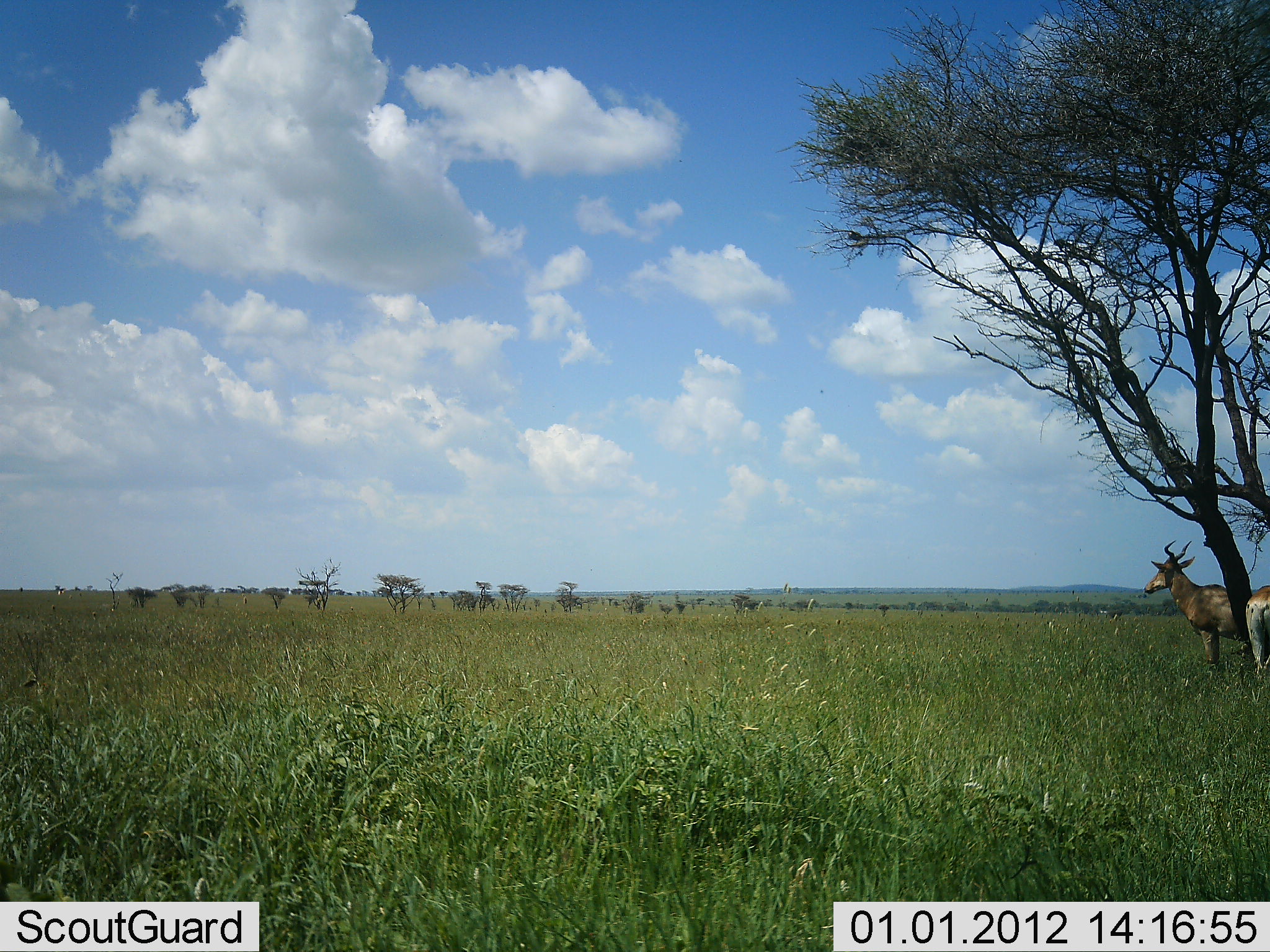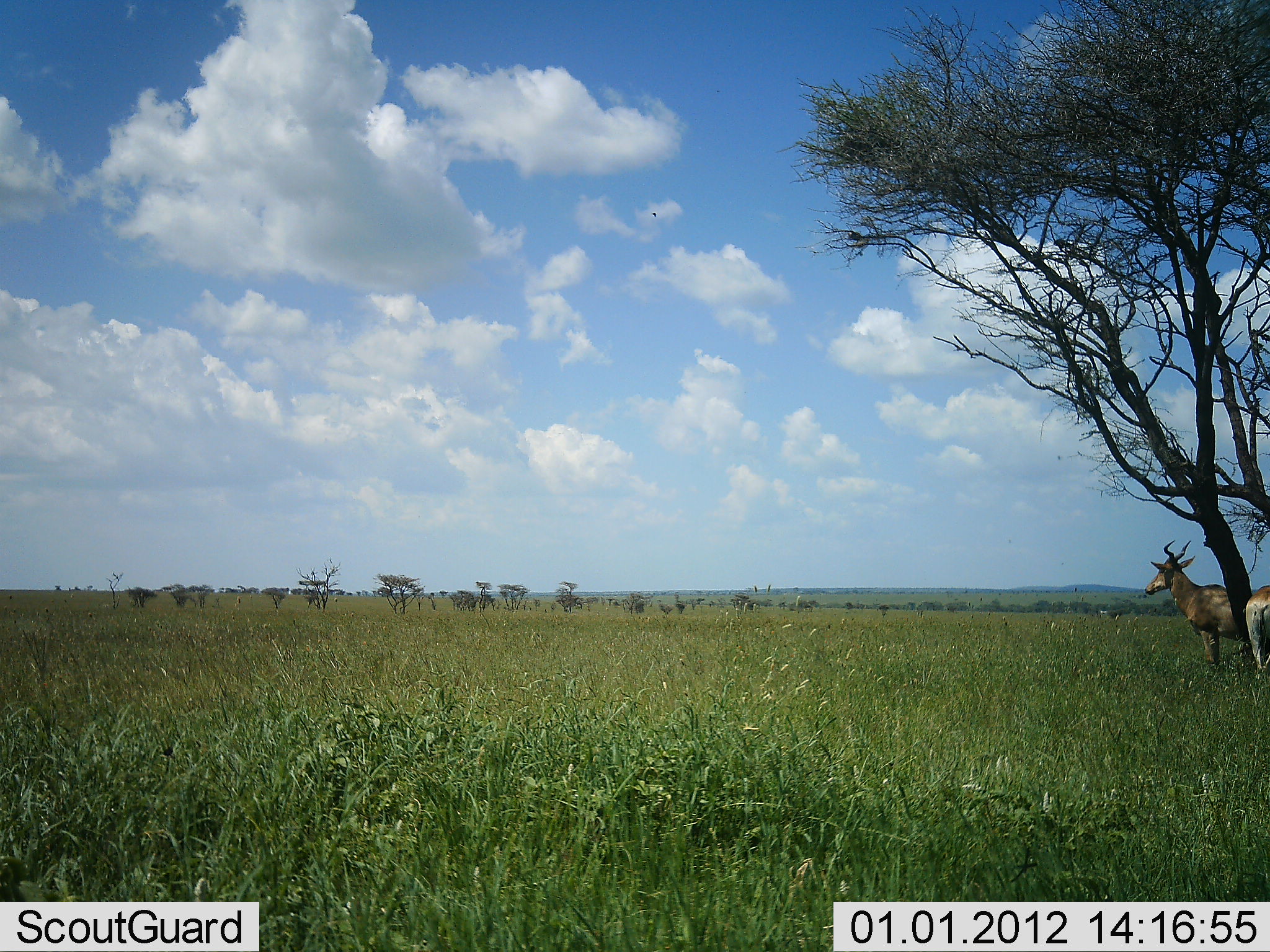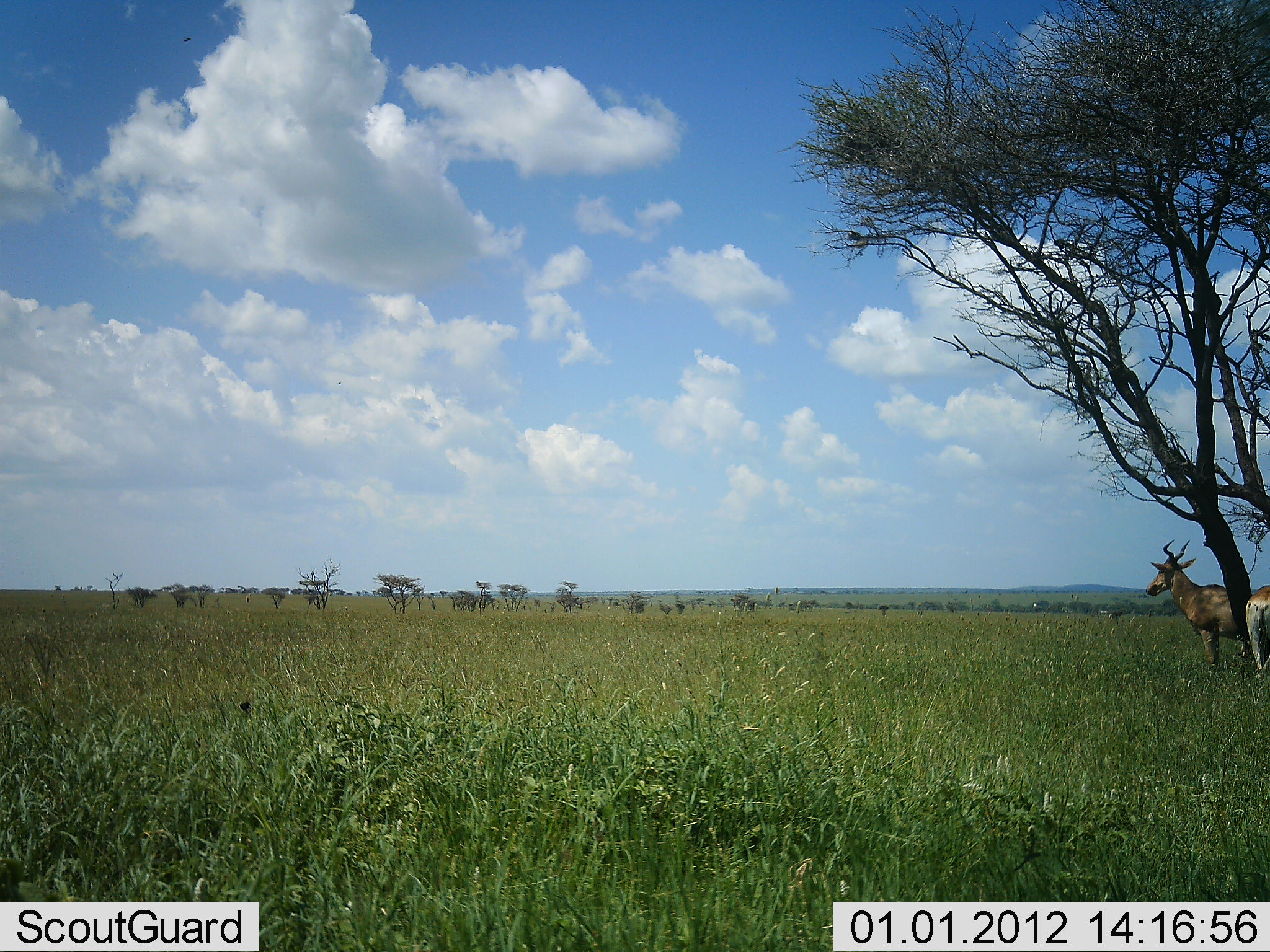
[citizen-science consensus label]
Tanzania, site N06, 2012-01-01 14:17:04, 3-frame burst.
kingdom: Animalia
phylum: Chordata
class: Mammalia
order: Artiodactyla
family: Bovidae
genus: Alcelaphus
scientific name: Alcelaphus buselaphus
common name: hartebeest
Hartebeest (Alcelaphus buselaphus), count 2. Behavior (volunteer vote fractions): standing 100%, resting 8%, moving 0%, interacting 0%. Young present (vote fraction): 0%. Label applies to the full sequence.